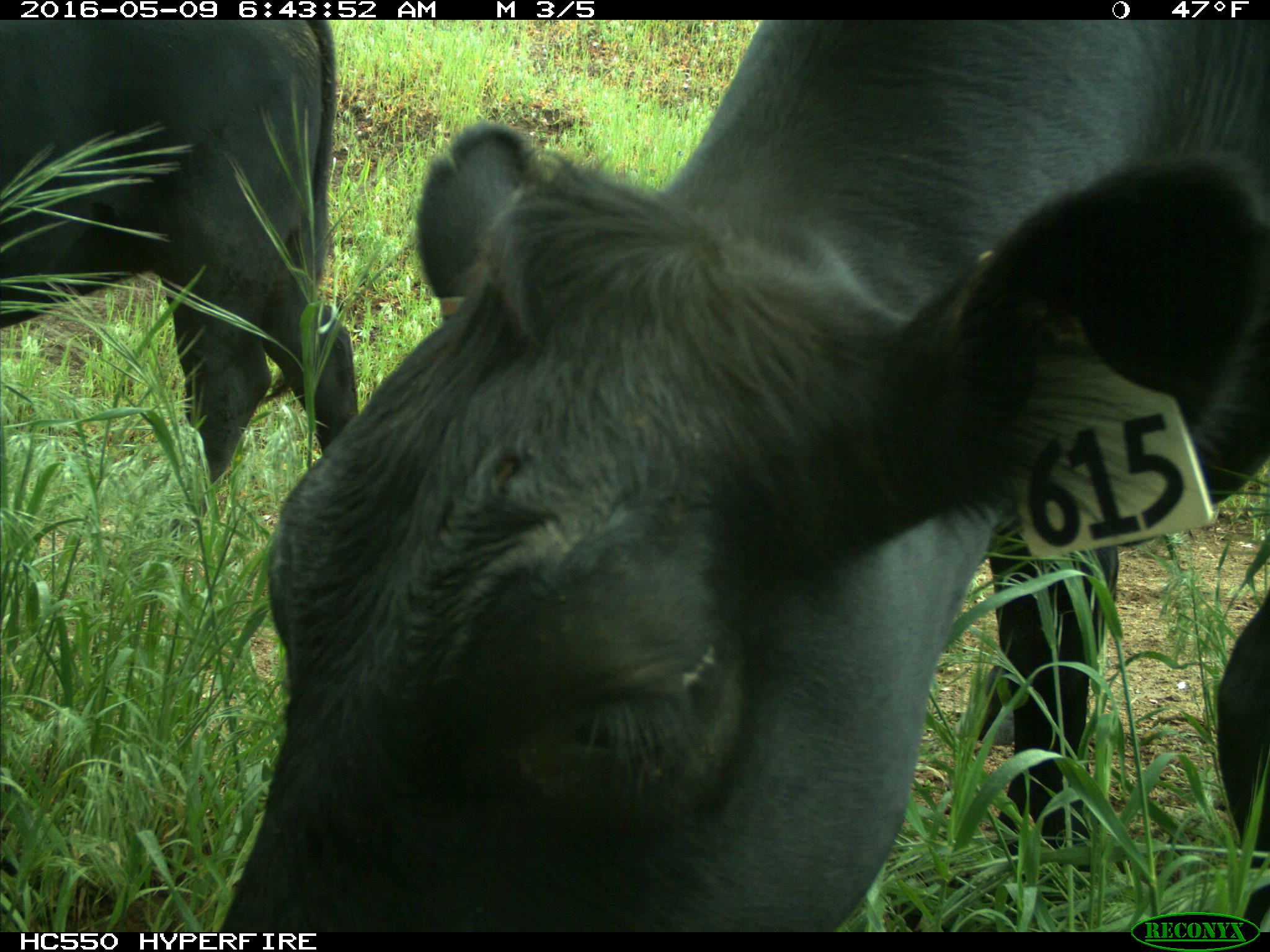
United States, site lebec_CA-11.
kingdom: Animalia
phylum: Chordata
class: Mammalia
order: Artiodactyla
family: Bovidae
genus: Bos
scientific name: Bos taurus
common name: domestic cow